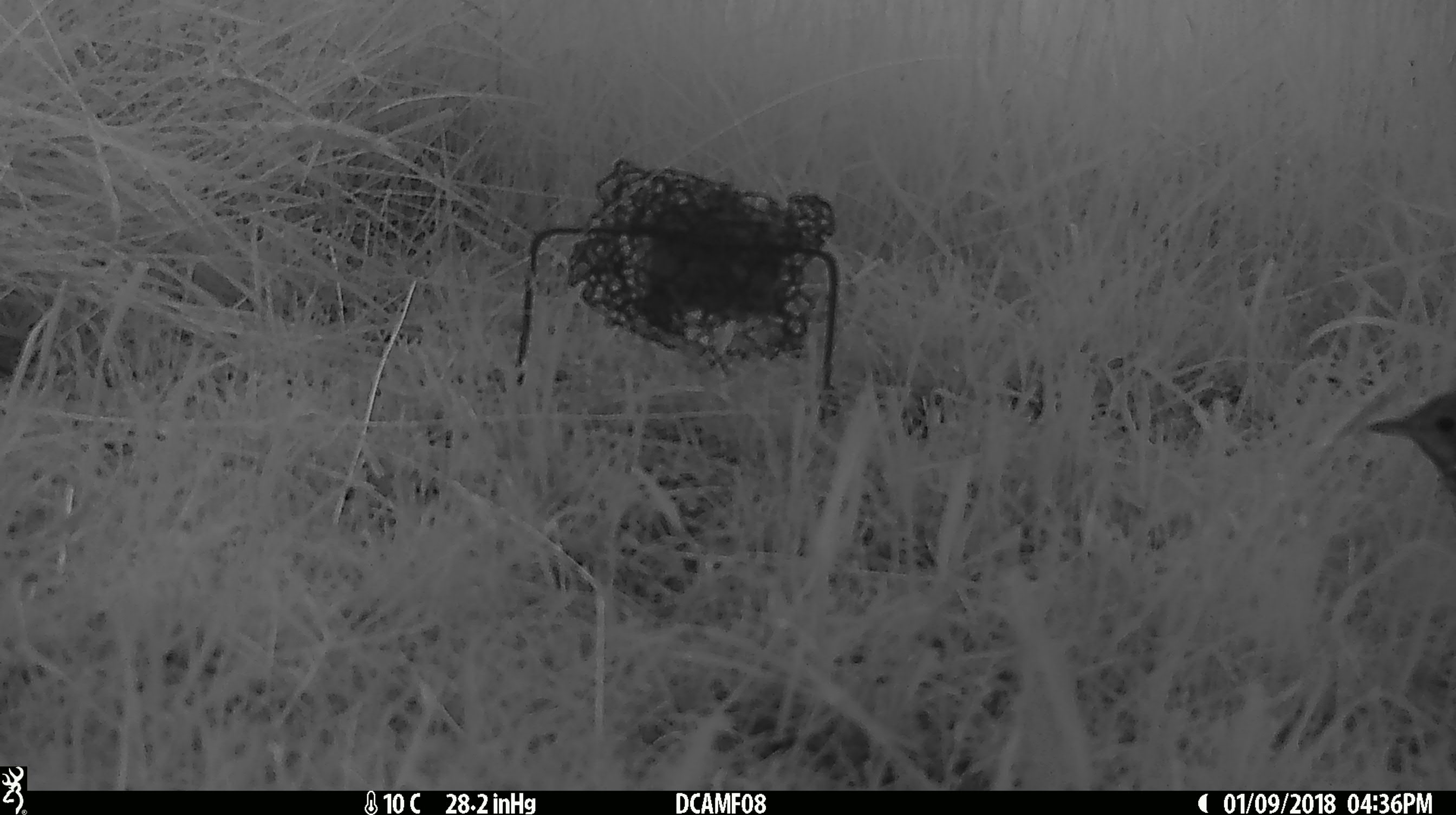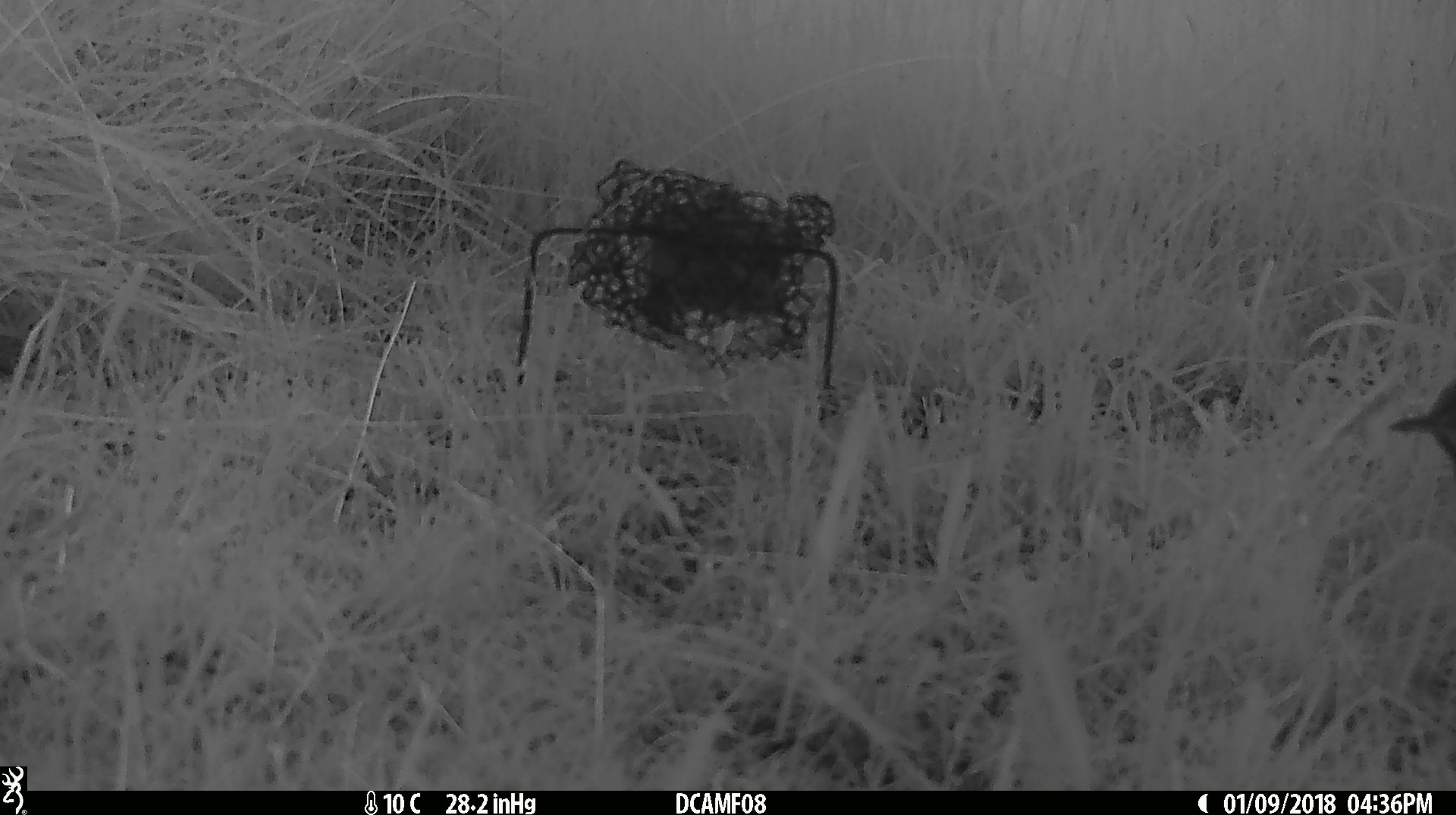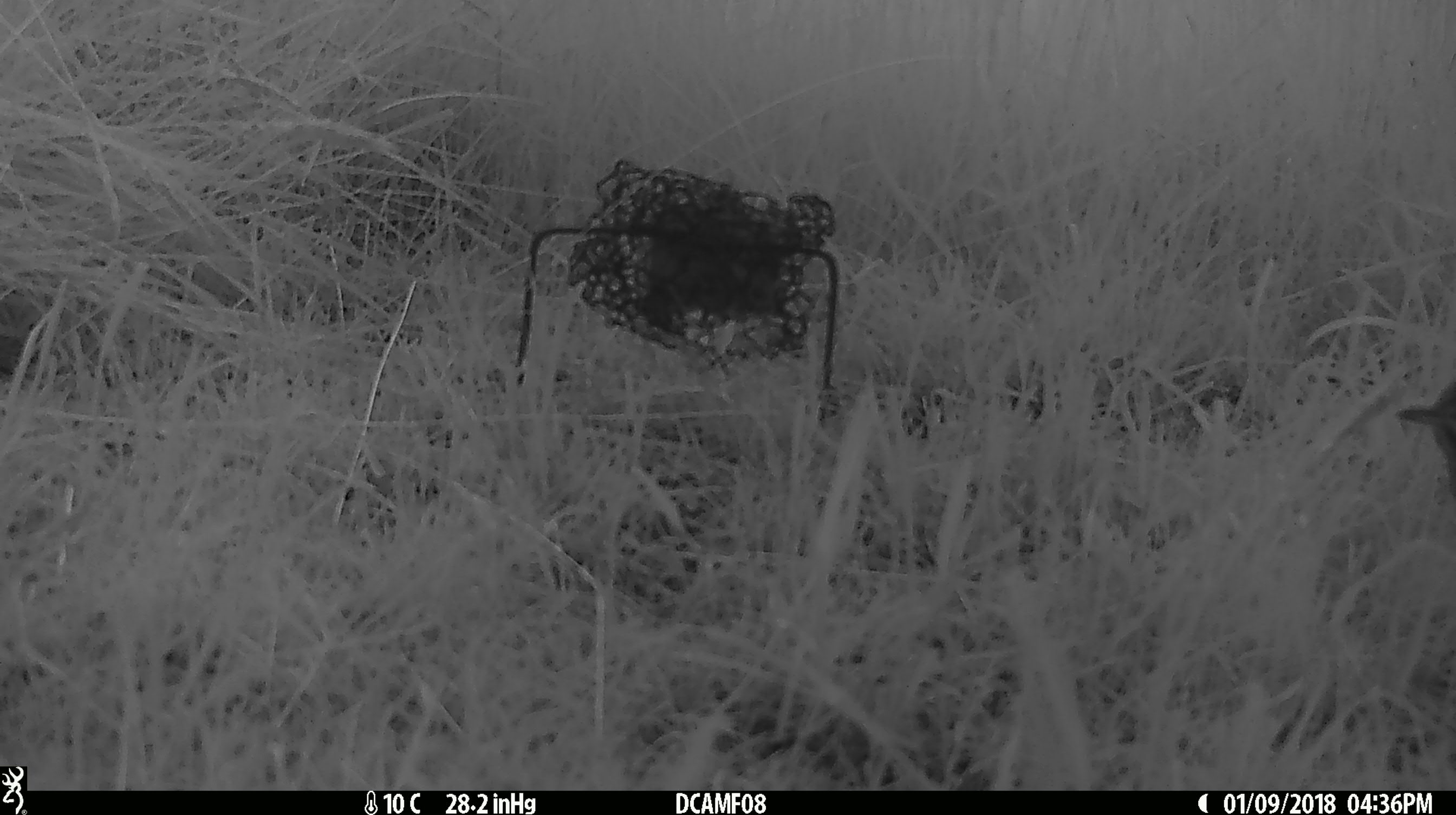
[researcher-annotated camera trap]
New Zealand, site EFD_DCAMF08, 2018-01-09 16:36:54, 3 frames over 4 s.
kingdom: Animalia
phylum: Chordata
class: Aves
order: Passeriformes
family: Turdidae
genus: Turdus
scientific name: Turdus philomelos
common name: song thrush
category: thrush